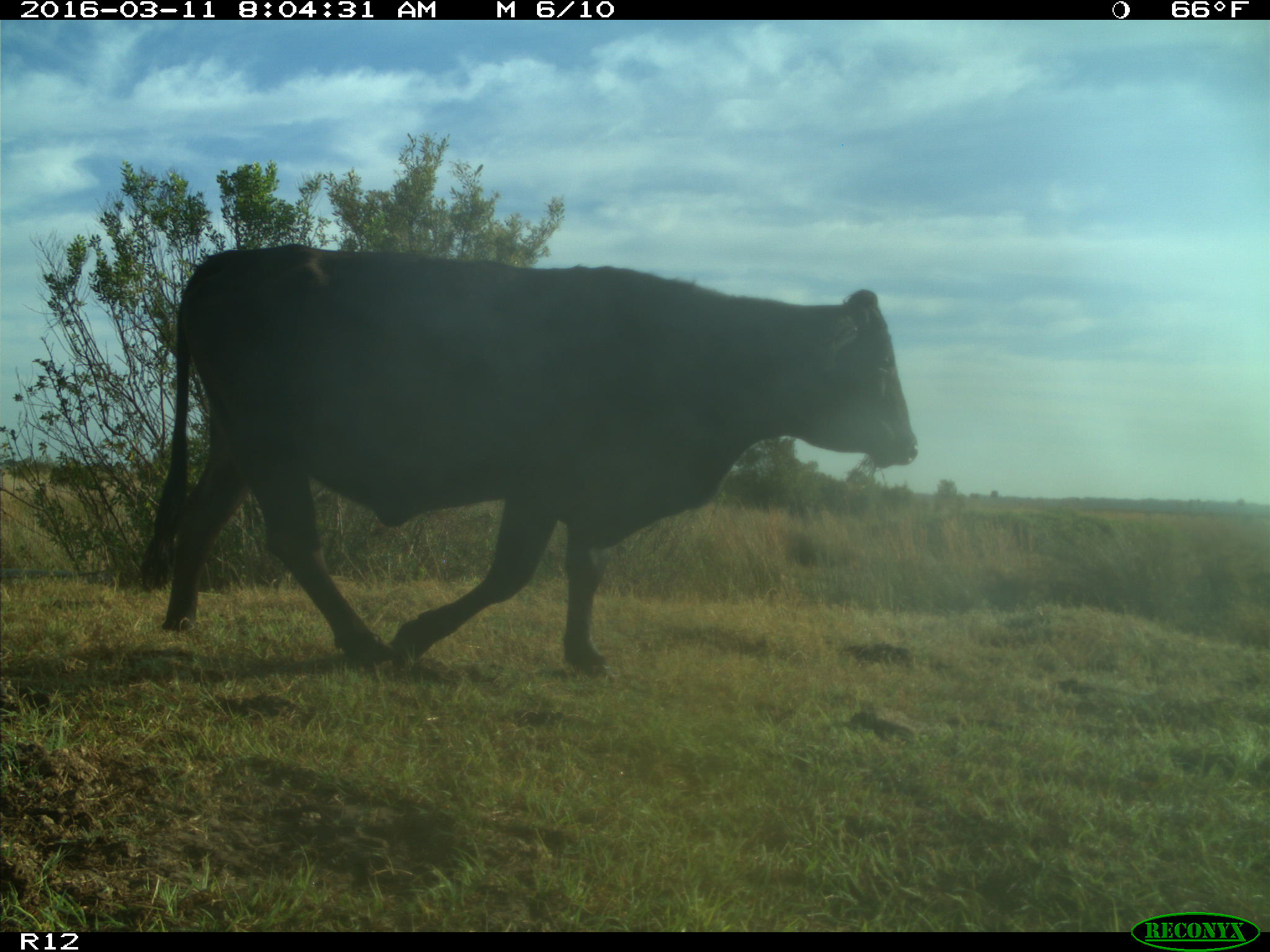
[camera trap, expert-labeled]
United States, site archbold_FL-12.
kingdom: Animalia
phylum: Chordata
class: Mammalia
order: Artiodactyla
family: Bovidae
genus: Bos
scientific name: Bos taurus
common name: domestic cow